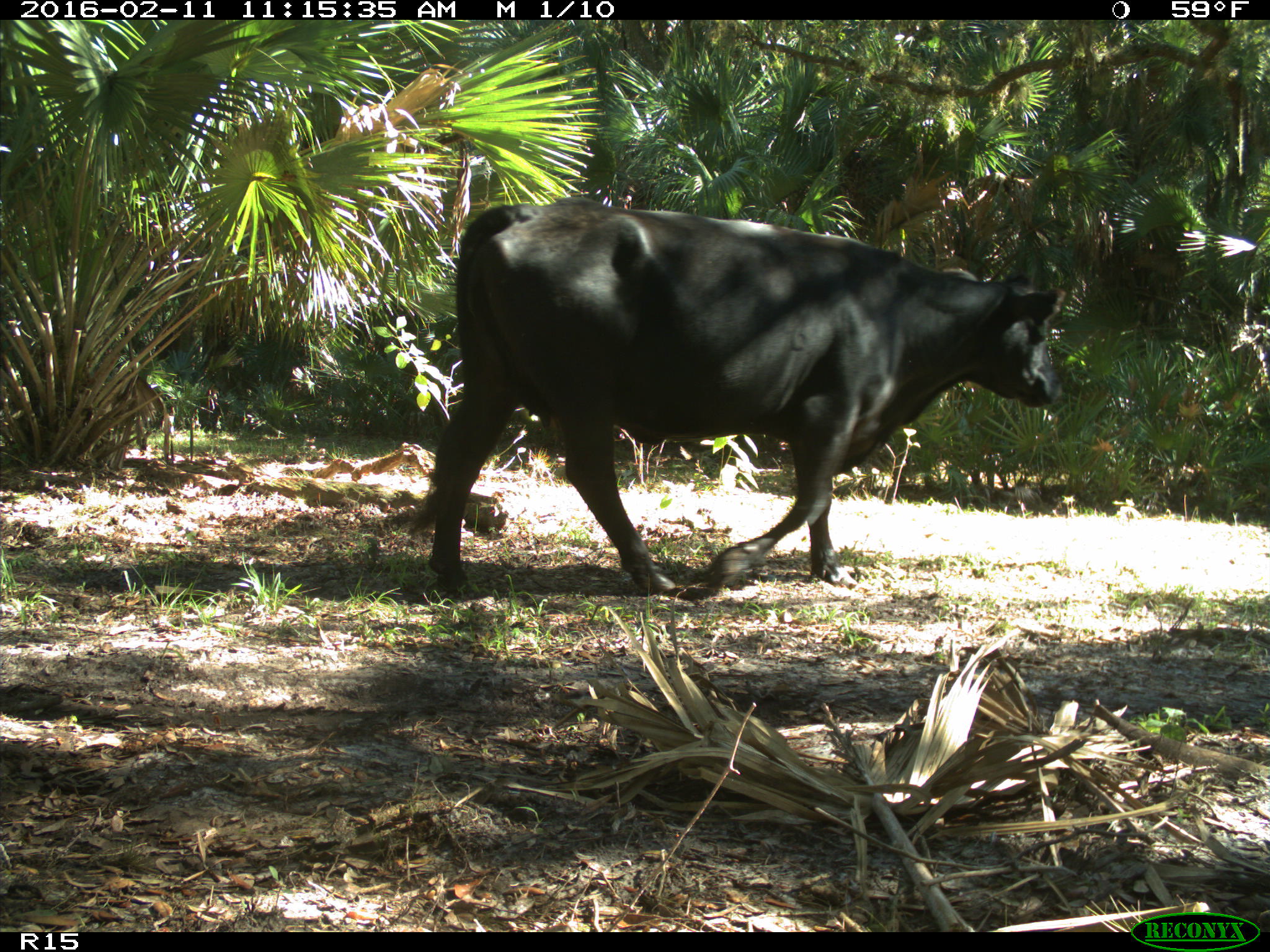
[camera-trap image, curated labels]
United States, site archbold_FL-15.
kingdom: Animalia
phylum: Chordata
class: Mammalia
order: Artiodactyla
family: Bovidae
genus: Bos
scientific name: Bos taurus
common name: domestic cow